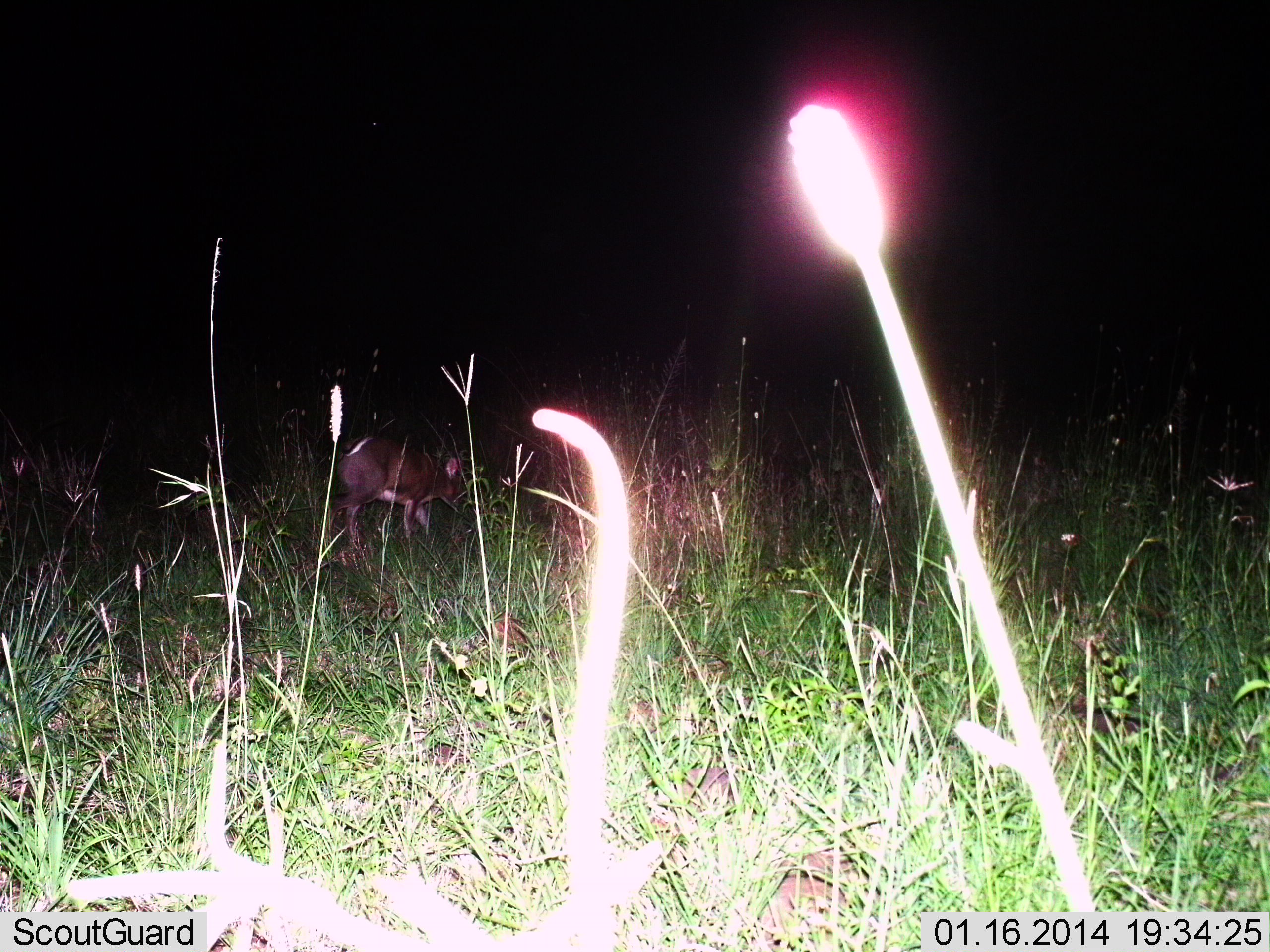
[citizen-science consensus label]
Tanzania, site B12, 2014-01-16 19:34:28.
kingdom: Animalia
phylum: Chordata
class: Mammalia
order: Artiodactyla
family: Bovidae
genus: Madoqua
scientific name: Madoqua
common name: dikdik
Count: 1.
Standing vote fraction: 44%.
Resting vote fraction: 0%.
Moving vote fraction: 33%.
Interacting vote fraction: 0%.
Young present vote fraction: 0%.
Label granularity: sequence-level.